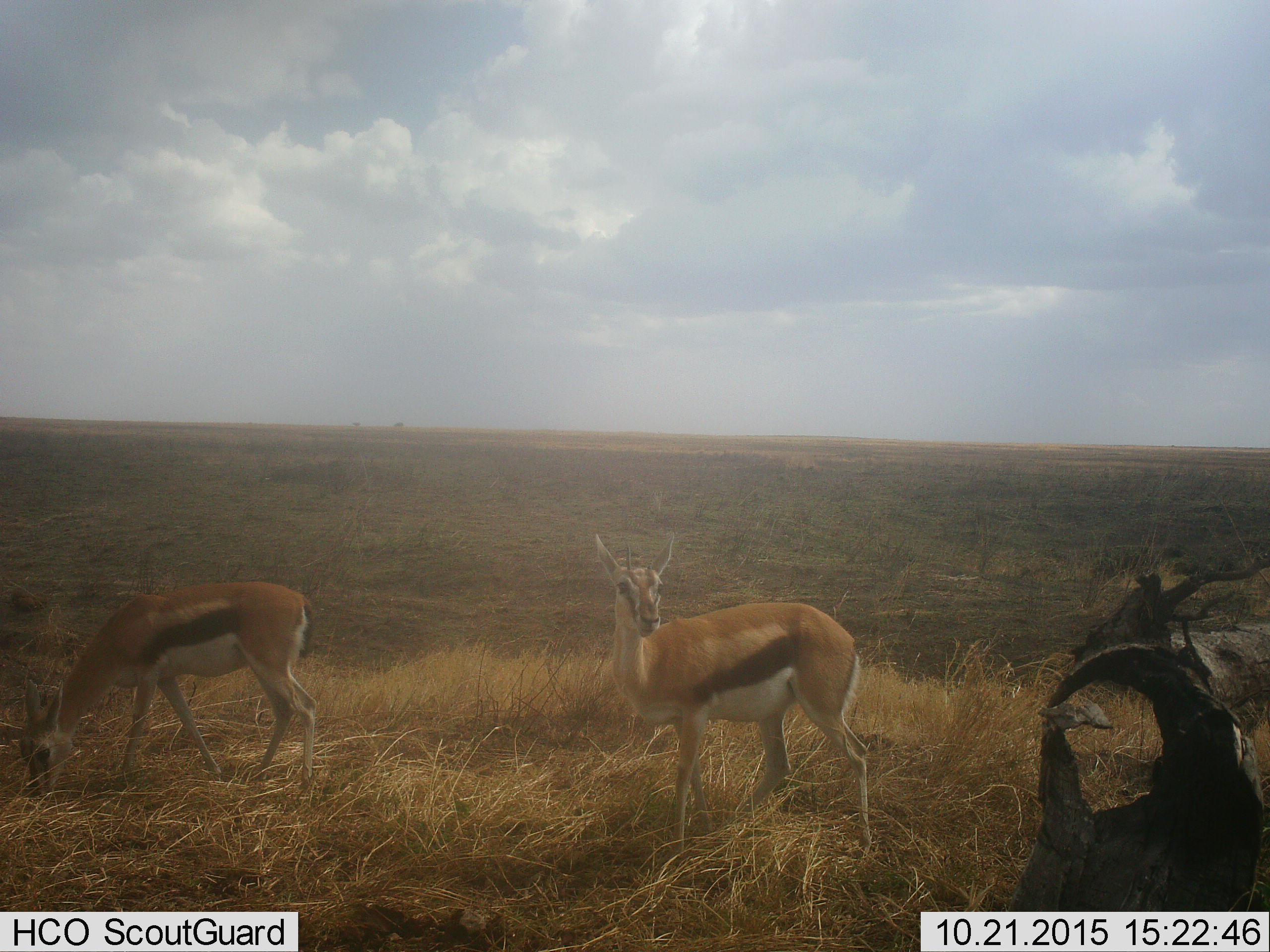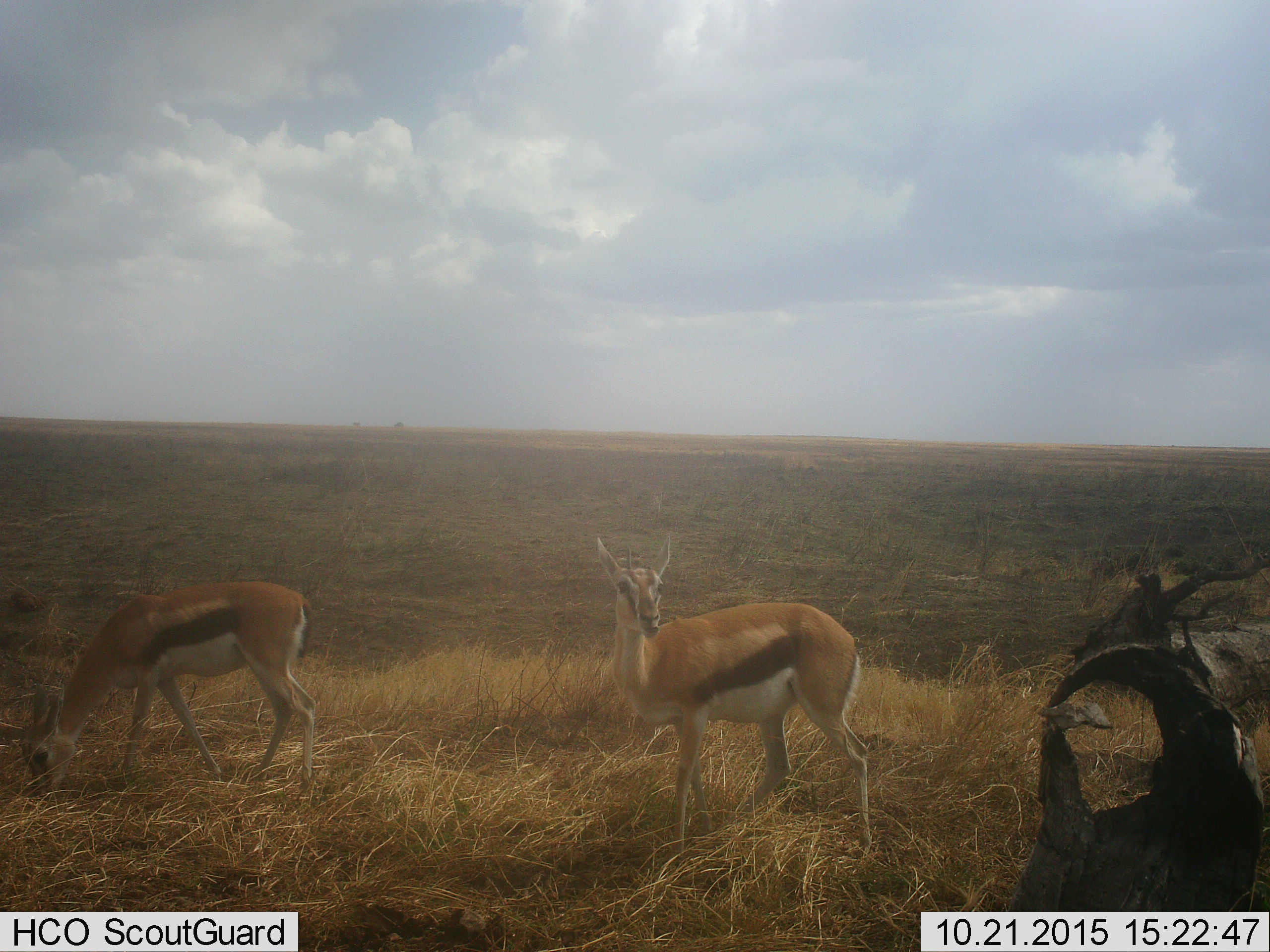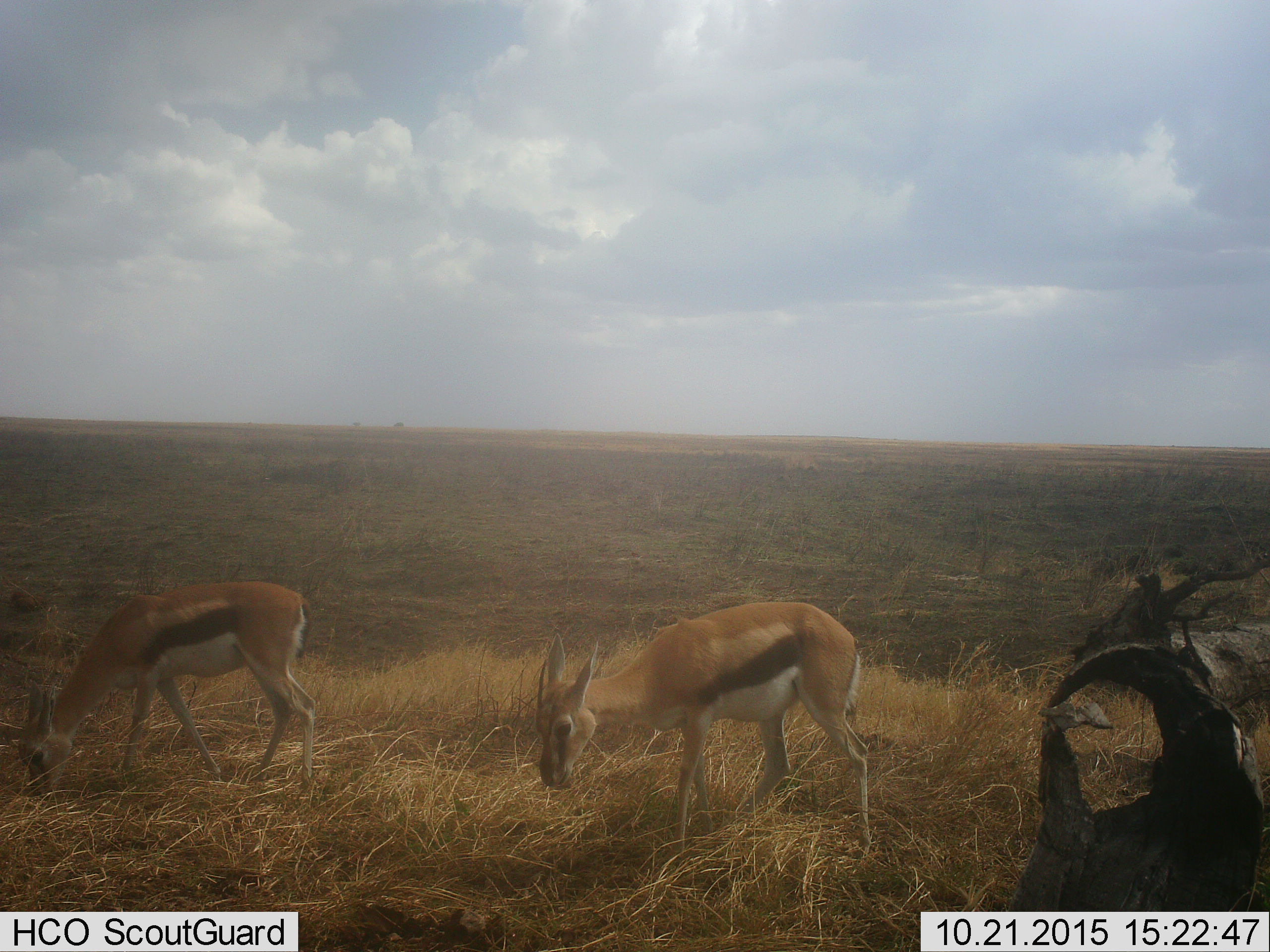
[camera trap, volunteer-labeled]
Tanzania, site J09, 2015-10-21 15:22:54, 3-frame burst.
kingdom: Animalia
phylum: Chordata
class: Mammalia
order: Artiodactyla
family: Bovidae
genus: Eudorcas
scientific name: Eudorcas thomsonii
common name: thomson's gazelle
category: gazellethomsons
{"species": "gazellethomsons (thomson's gazelle) (Eudorcas thomsonii)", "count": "2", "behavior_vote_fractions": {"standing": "90%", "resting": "0%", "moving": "0%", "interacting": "0%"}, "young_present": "10%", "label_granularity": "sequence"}